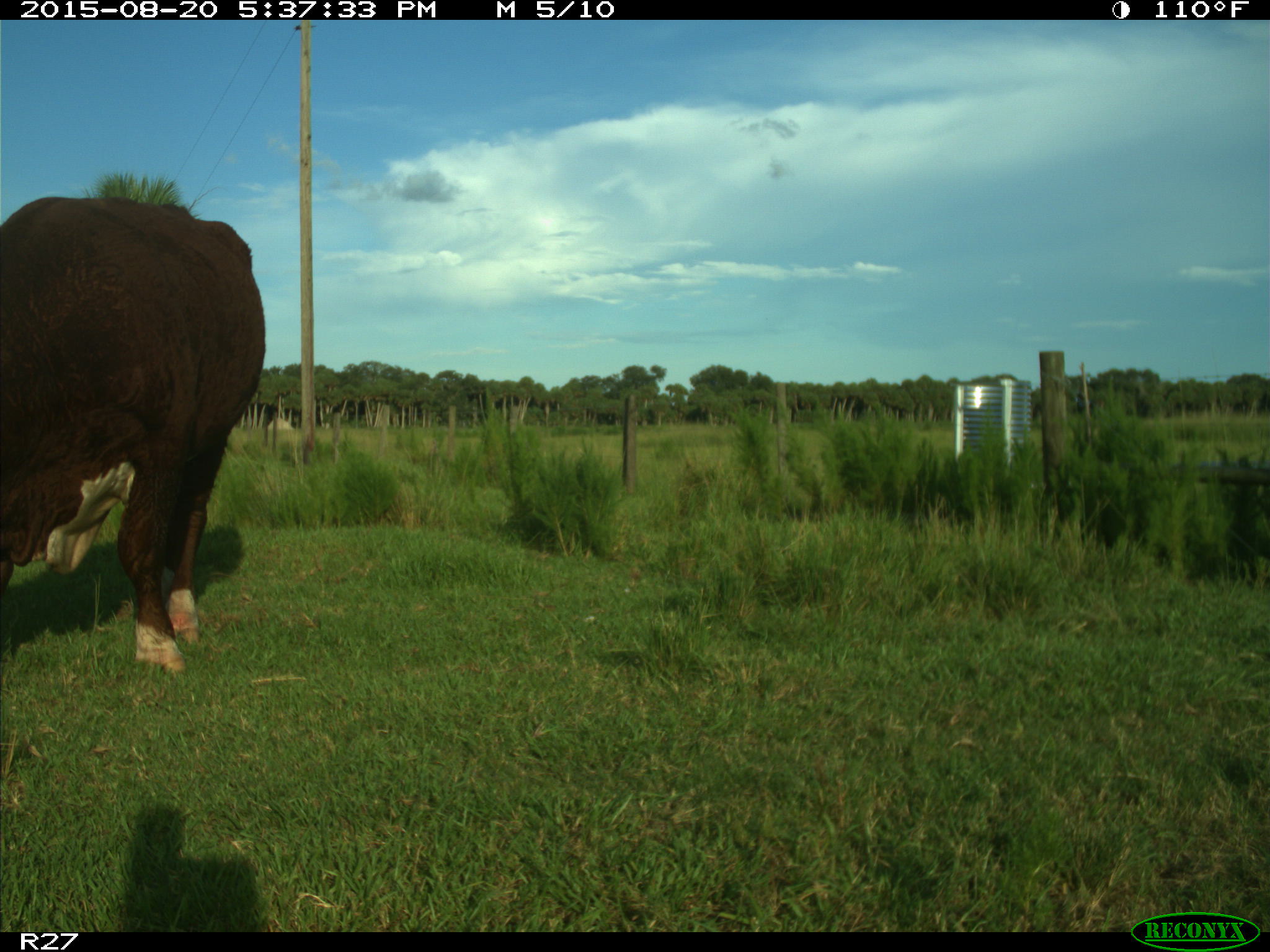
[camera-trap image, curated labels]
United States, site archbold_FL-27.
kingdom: Animalia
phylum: Chordata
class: Mammalia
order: Artiodactyla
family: Bovidae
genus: Bos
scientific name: Bos taurus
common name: domestic cow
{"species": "Bos taurus (domestic cow)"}